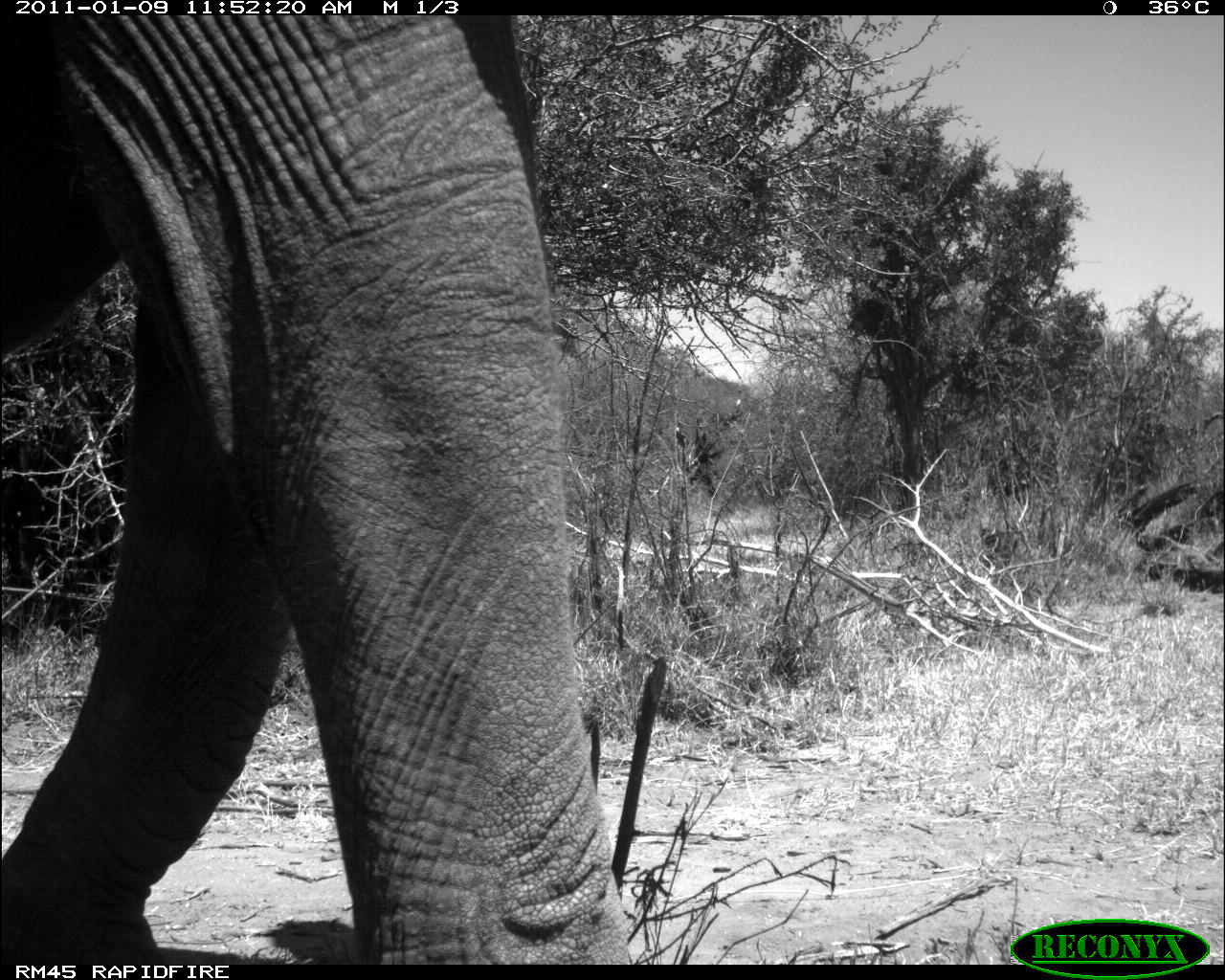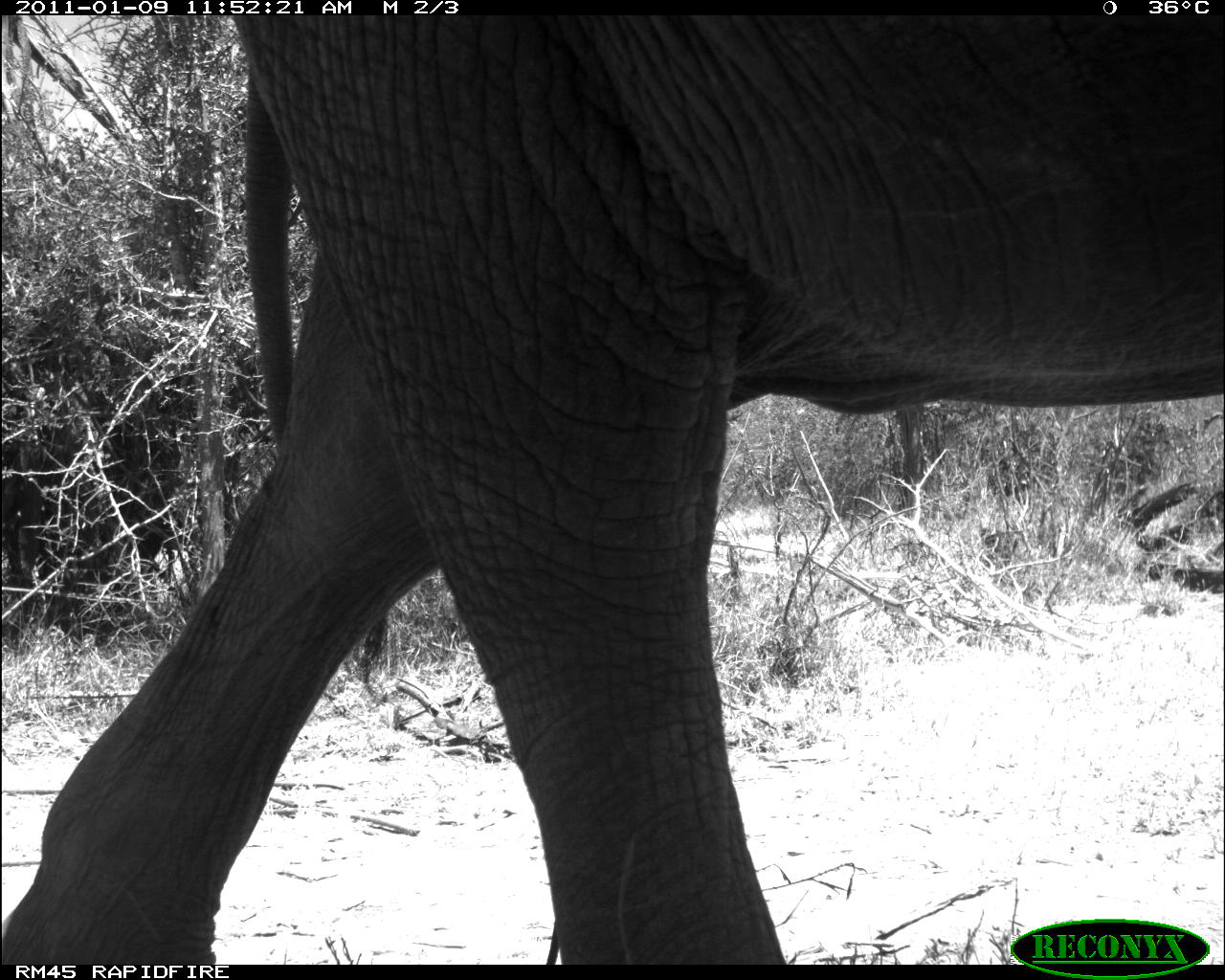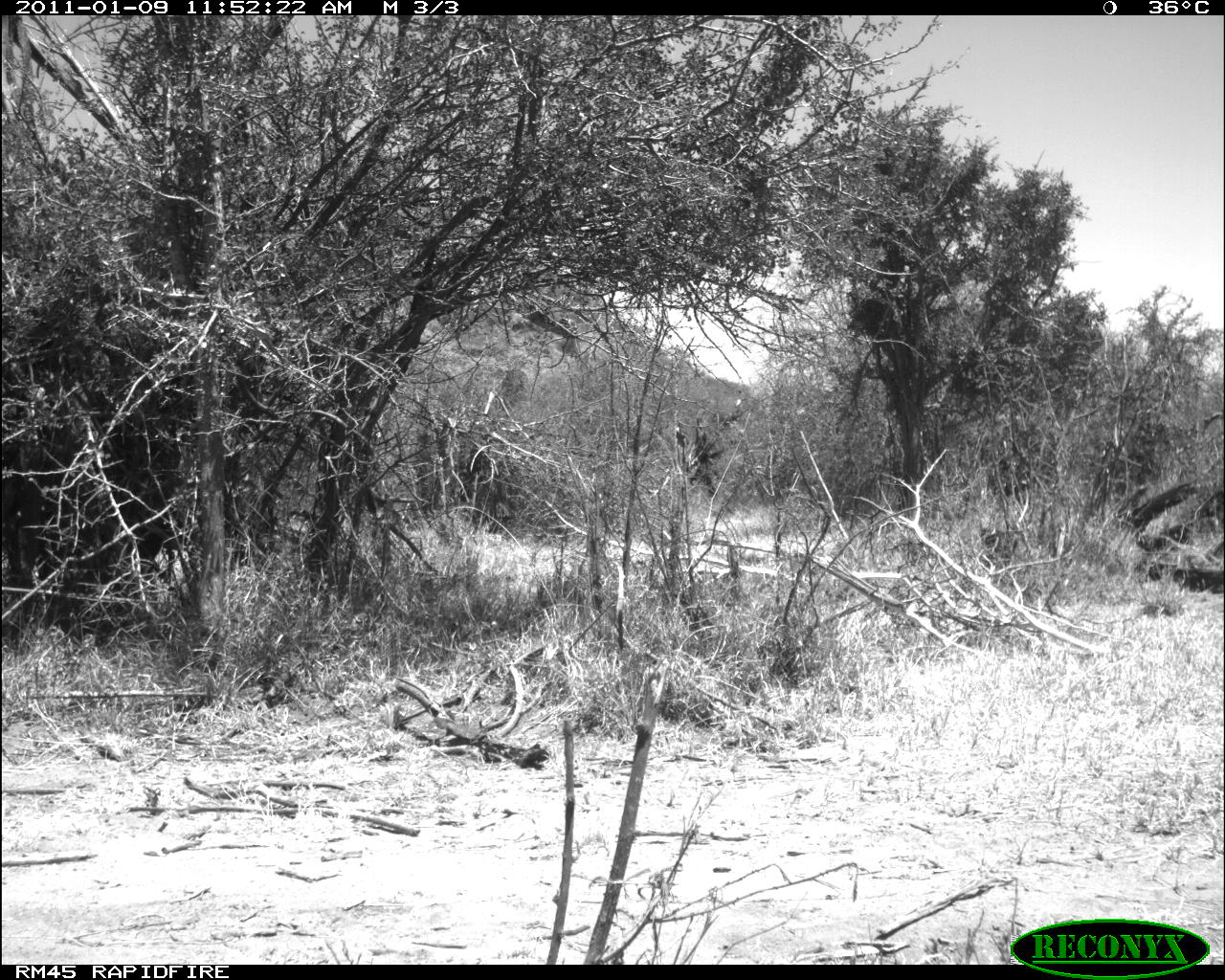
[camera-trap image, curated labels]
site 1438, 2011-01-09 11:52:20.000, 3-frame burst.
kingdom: Animalia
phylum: Chordata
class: Mammalia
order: Proboscidea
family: Elephantidae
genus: Loxodonta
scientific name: Loxodonta africana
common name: african bush elephant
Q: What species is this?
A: Loxodonta africana (african bush elephant).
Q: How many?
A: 1.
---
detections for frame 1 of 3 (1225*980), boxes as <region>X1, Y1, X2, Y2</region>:
loxodonta africana: <region>0, 15, 631, 960</region>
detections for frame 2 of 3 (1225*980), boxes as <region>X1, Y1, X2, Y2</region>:
loxodonta africana: <region>0, 14, 1220, 963</region>